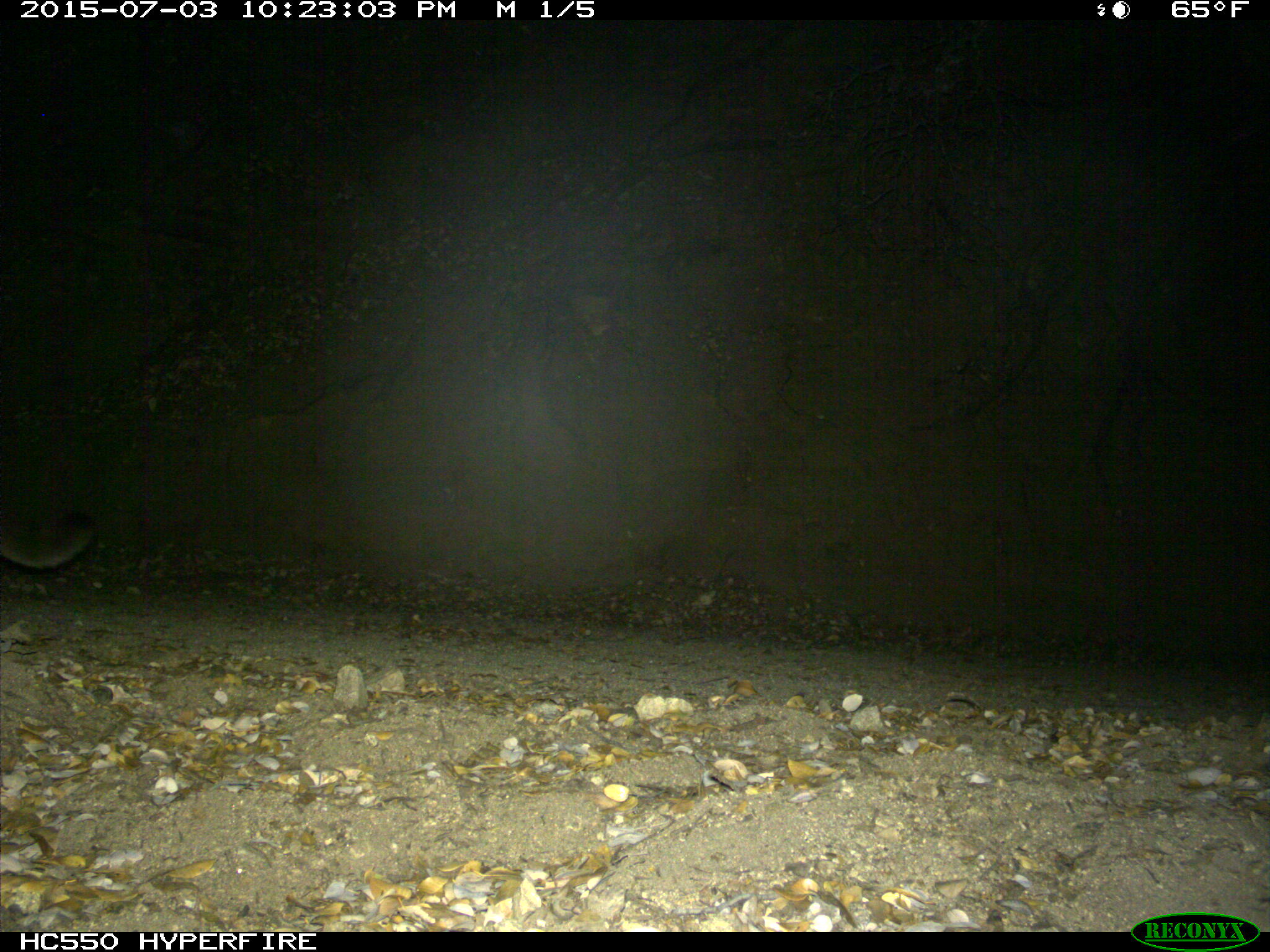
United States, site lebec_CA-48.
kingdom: Animalia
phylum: Chordata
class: Mammalia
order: Carnivora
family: Felidae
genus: Puma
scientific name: Puma concolor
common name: mountain lion